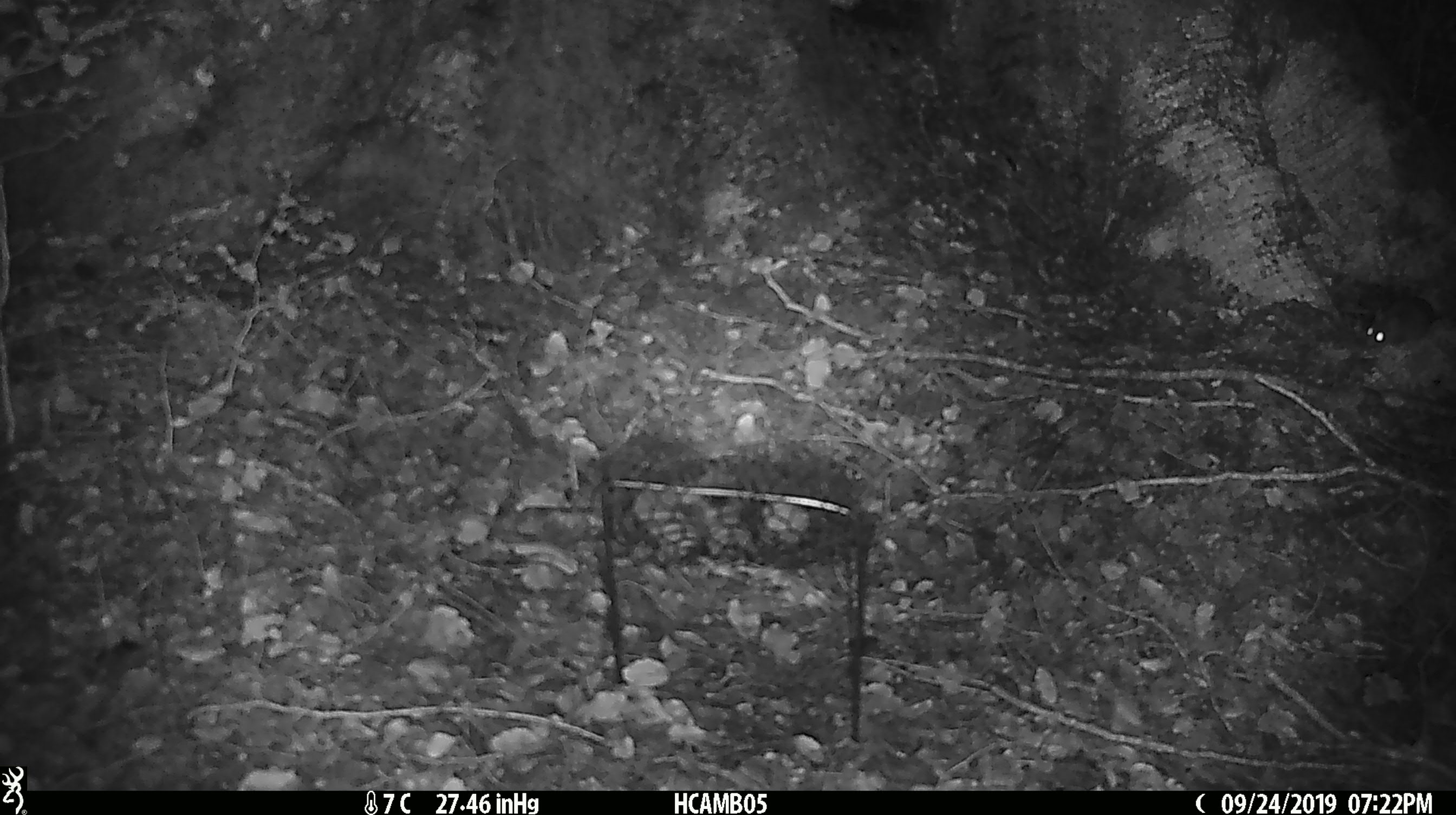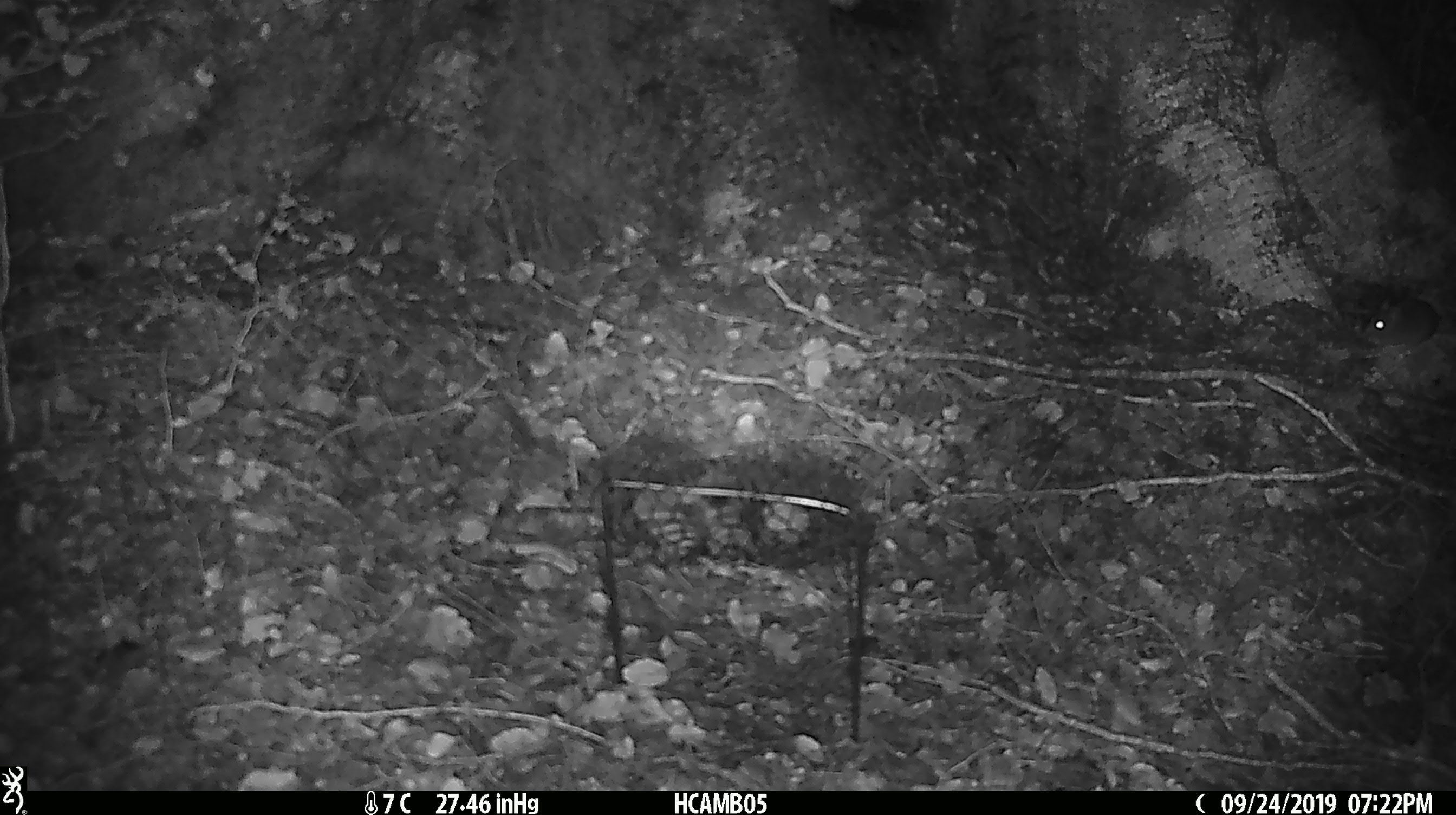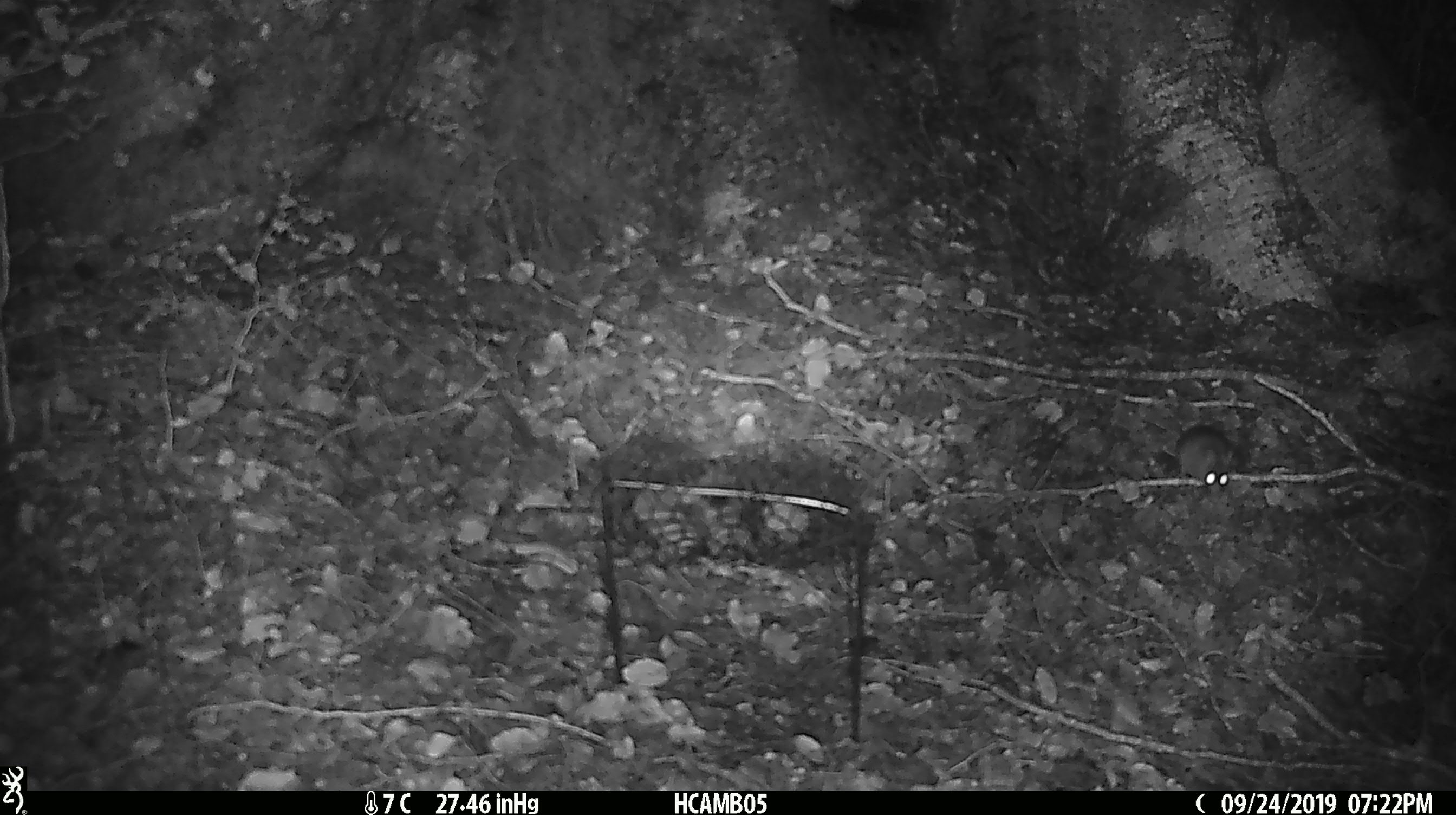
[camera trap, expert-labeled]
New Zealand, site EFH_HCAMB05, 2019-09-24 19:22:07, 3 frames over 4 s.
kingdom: Animalia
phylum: Chordata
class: Mammalia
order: Rodentia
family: Muridae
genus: Mus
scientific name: Mus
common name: mouse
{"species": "mouse (Mus)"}